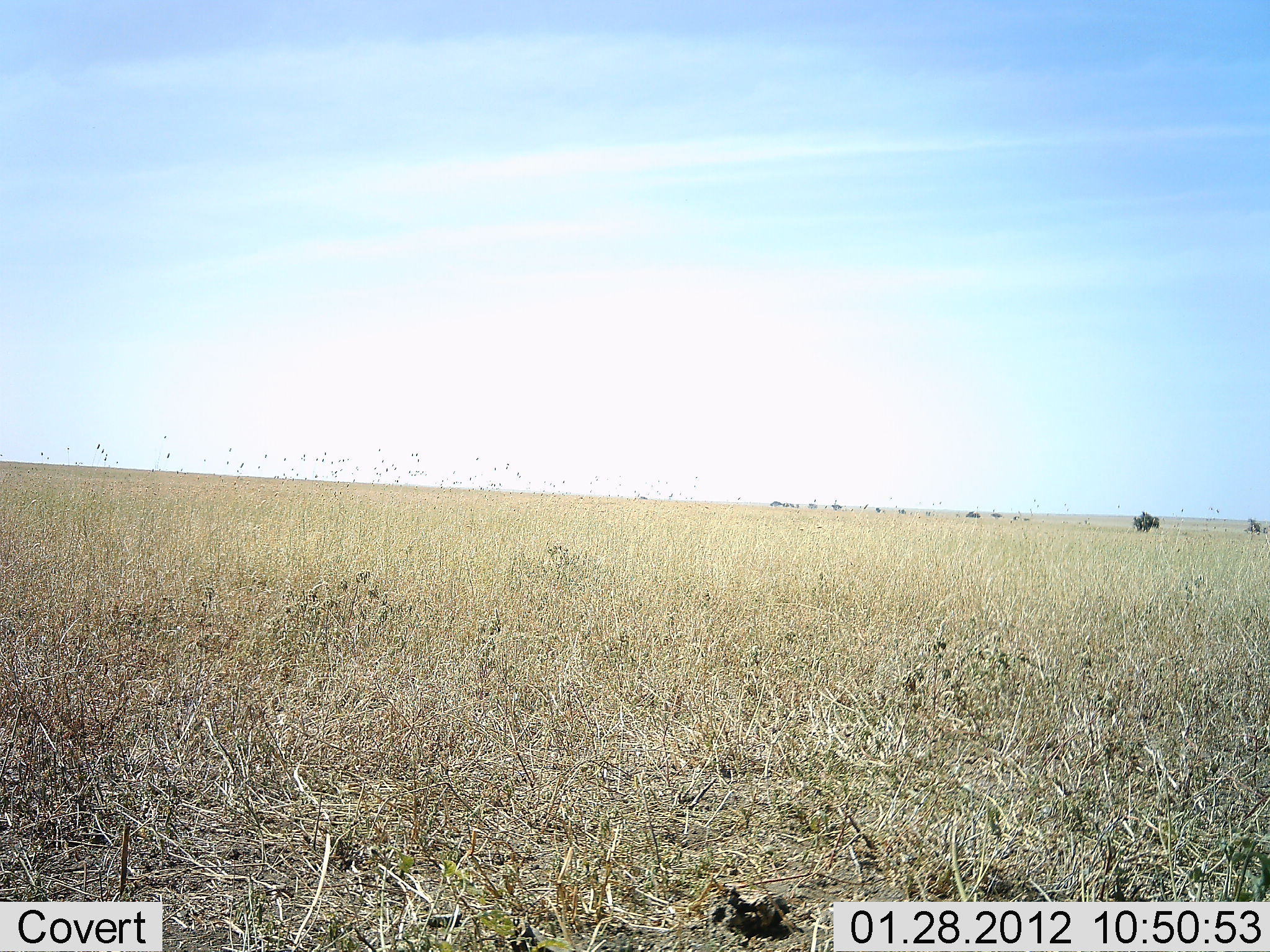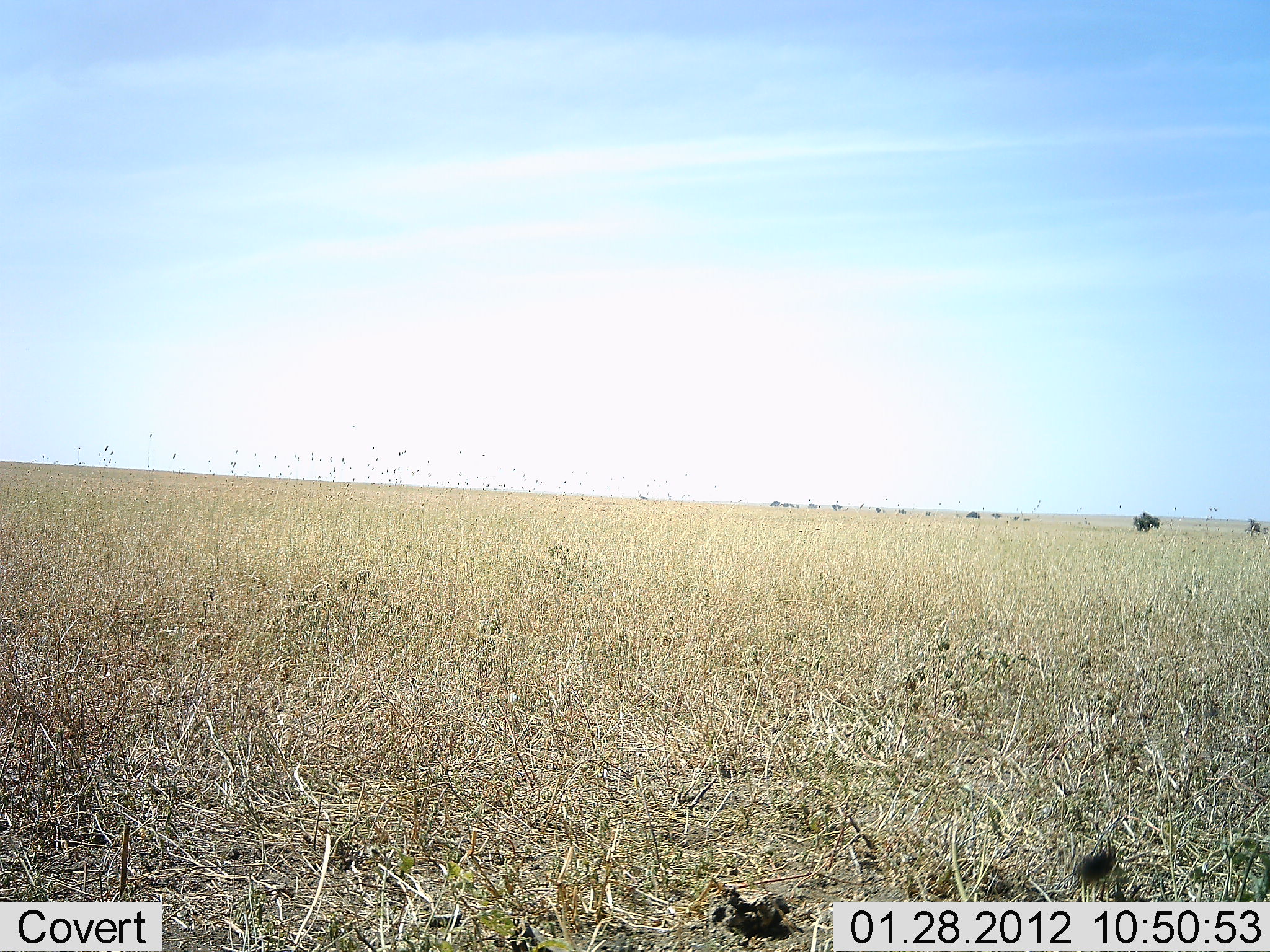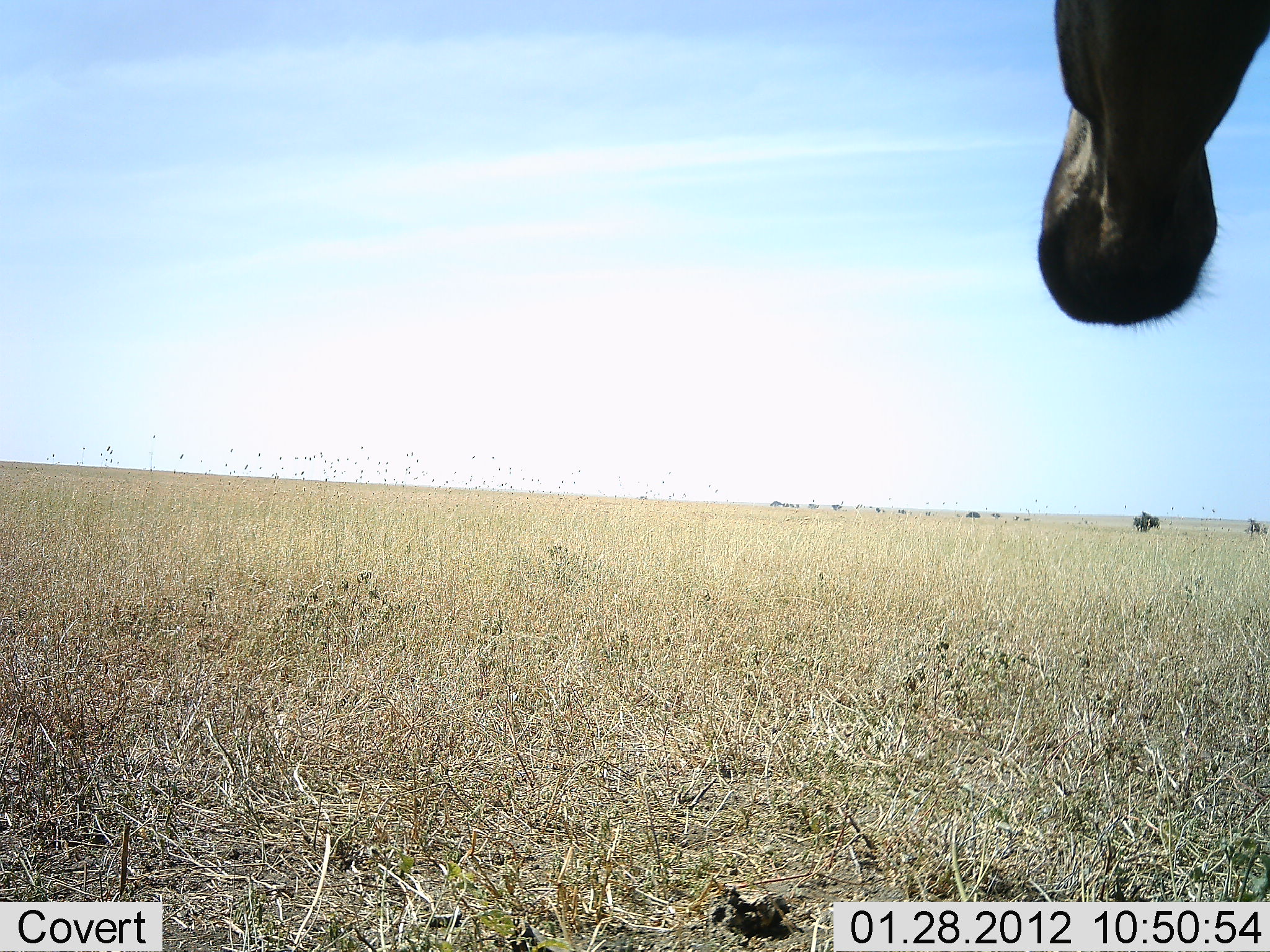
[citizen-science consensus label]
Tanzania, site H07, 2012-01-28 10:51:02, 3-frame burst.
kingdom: Animalia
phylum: Chordata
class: Mammalia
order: Artiodactyla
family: Bovidae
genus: Alcelaphus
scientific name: Alcelaphus buselaphus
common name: hartebeest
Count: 1.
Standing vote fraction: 64%.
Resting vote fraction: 0%.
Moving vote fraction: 36%.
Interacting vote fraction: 0%.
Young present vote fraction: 0%.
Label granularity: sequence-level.